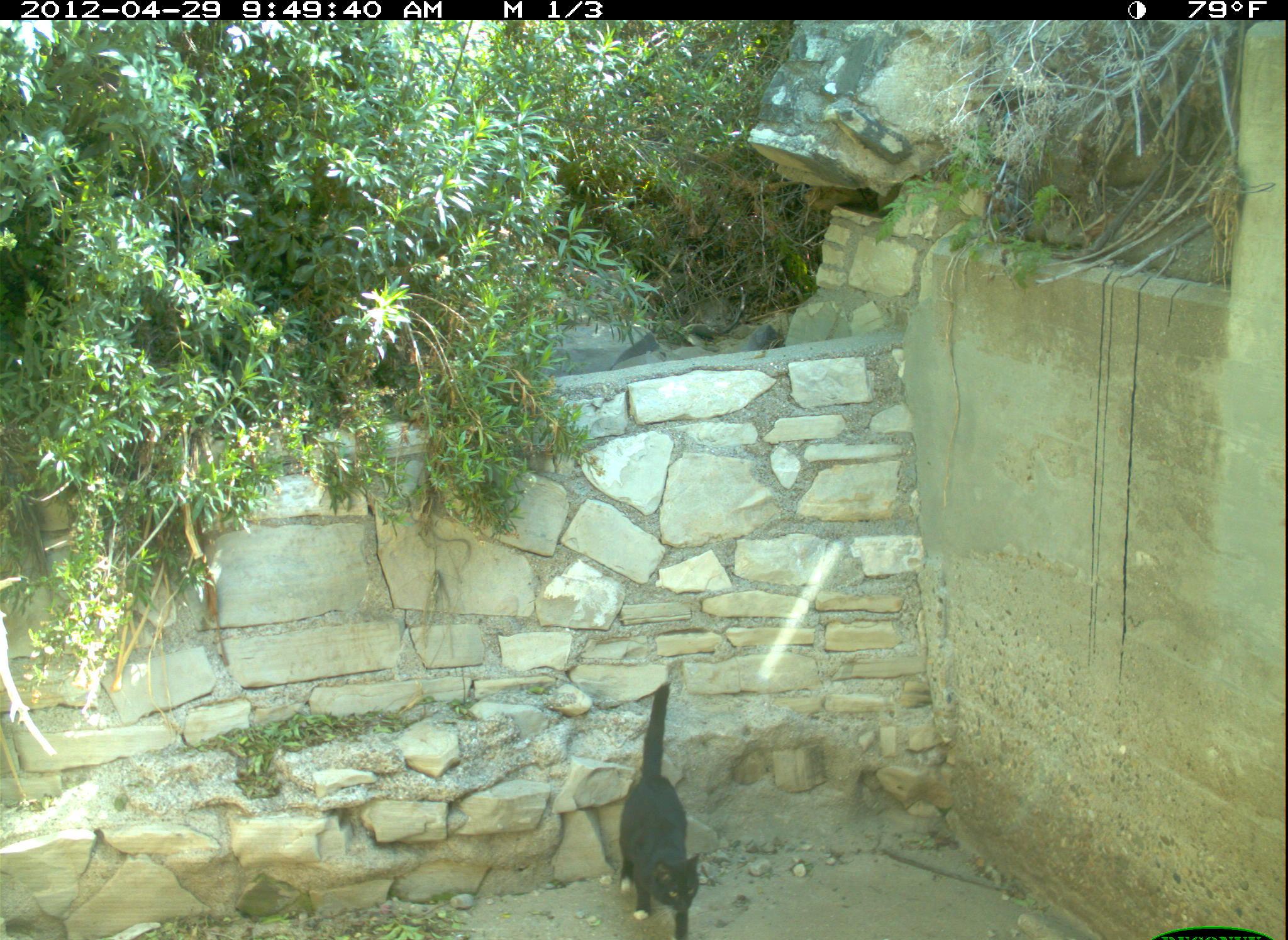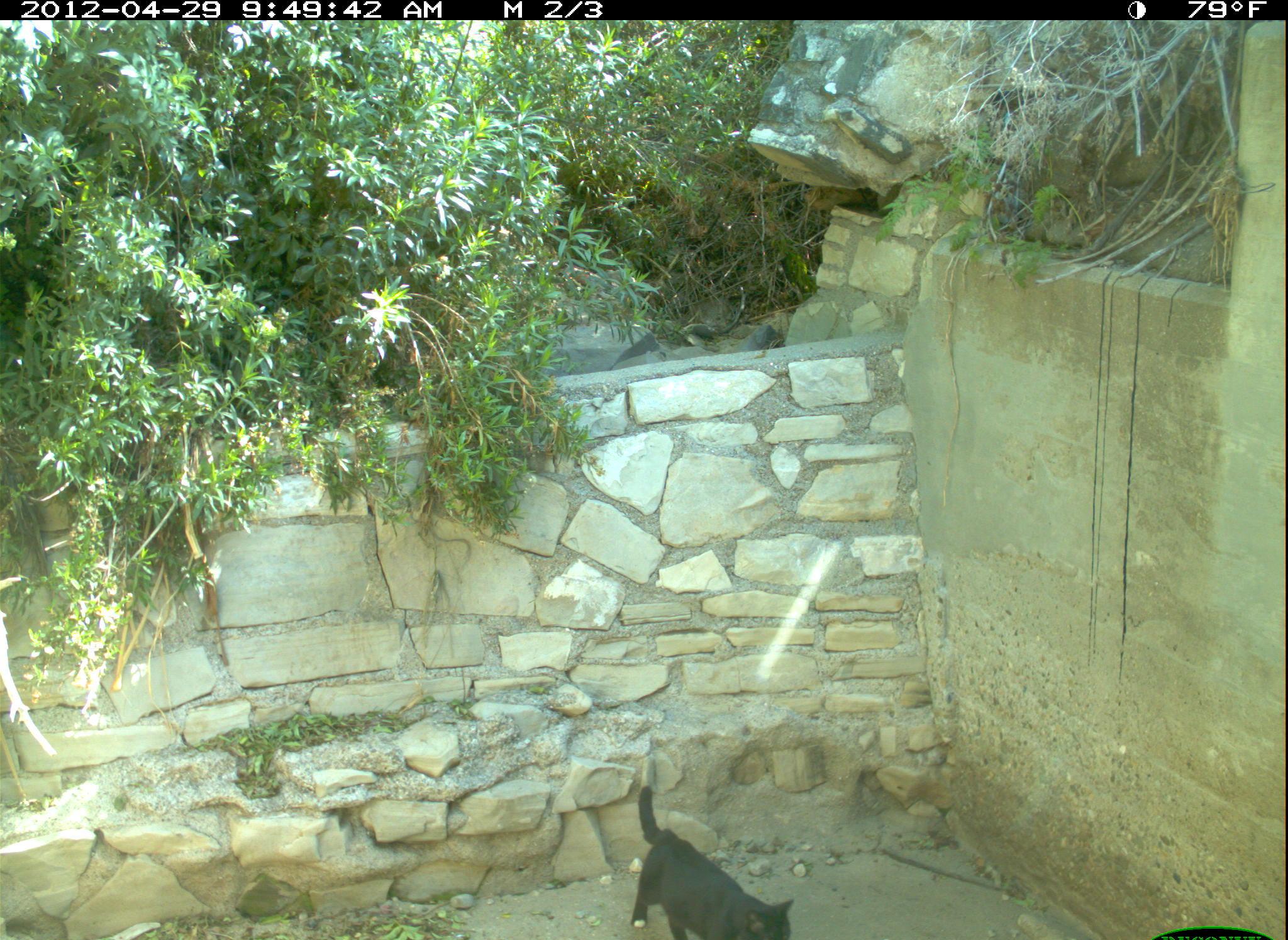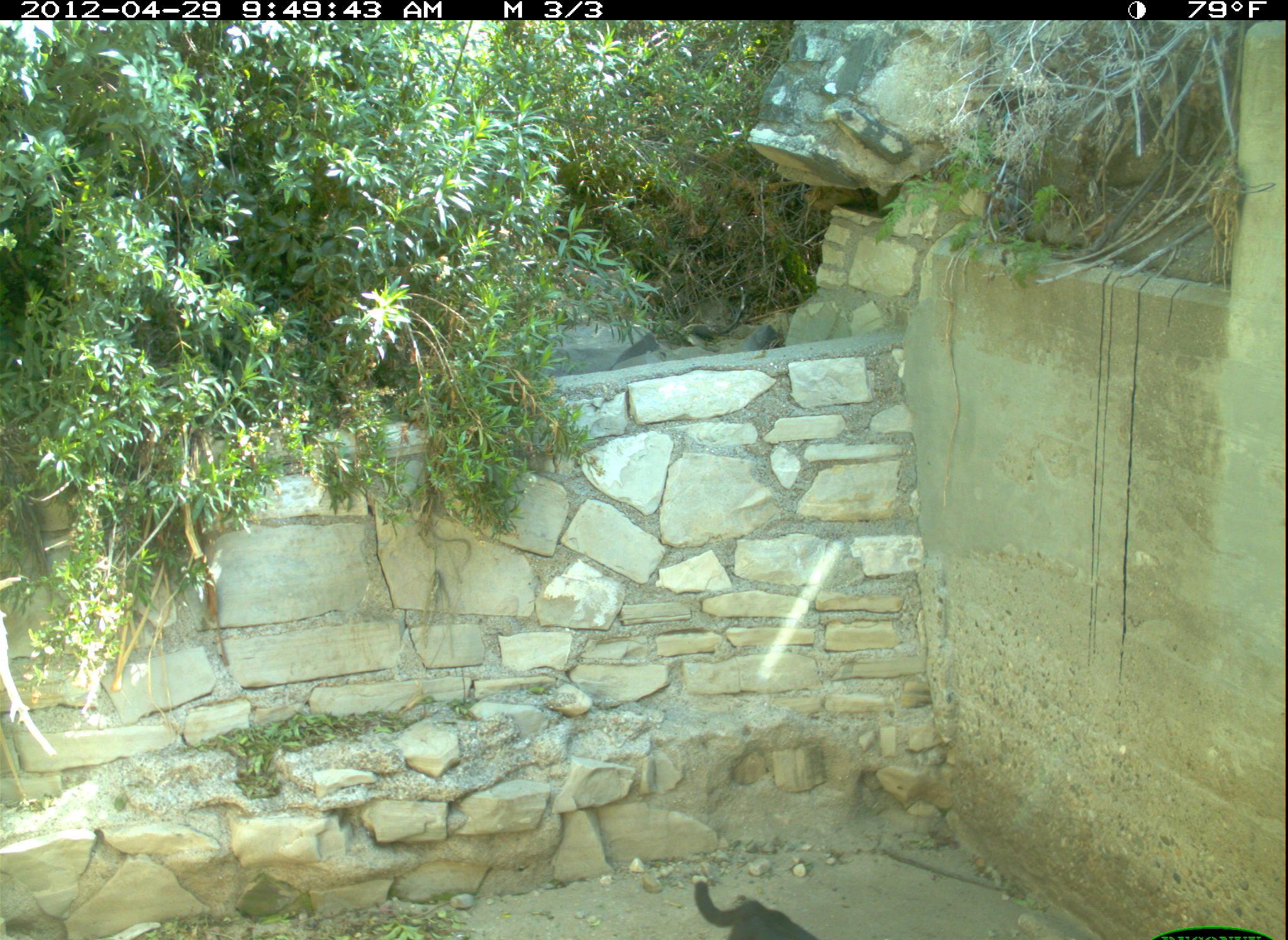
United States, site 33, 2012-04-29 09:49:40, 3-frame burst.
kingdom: Animalia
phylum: Chordata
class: Mammalia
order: Carnivora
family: Felidae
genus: Felis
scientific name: Felis catus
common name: cat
Cat (Felis catus).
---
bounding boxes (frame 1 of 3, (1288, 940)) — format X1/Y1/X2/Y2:
cat: 588/673/723/940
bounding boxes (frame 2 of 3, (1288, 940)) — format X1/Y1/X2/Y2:
cat: 620/768/819/937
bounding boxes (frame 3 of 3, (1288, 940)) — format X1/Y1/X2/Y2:
cat: 677/863/834/940